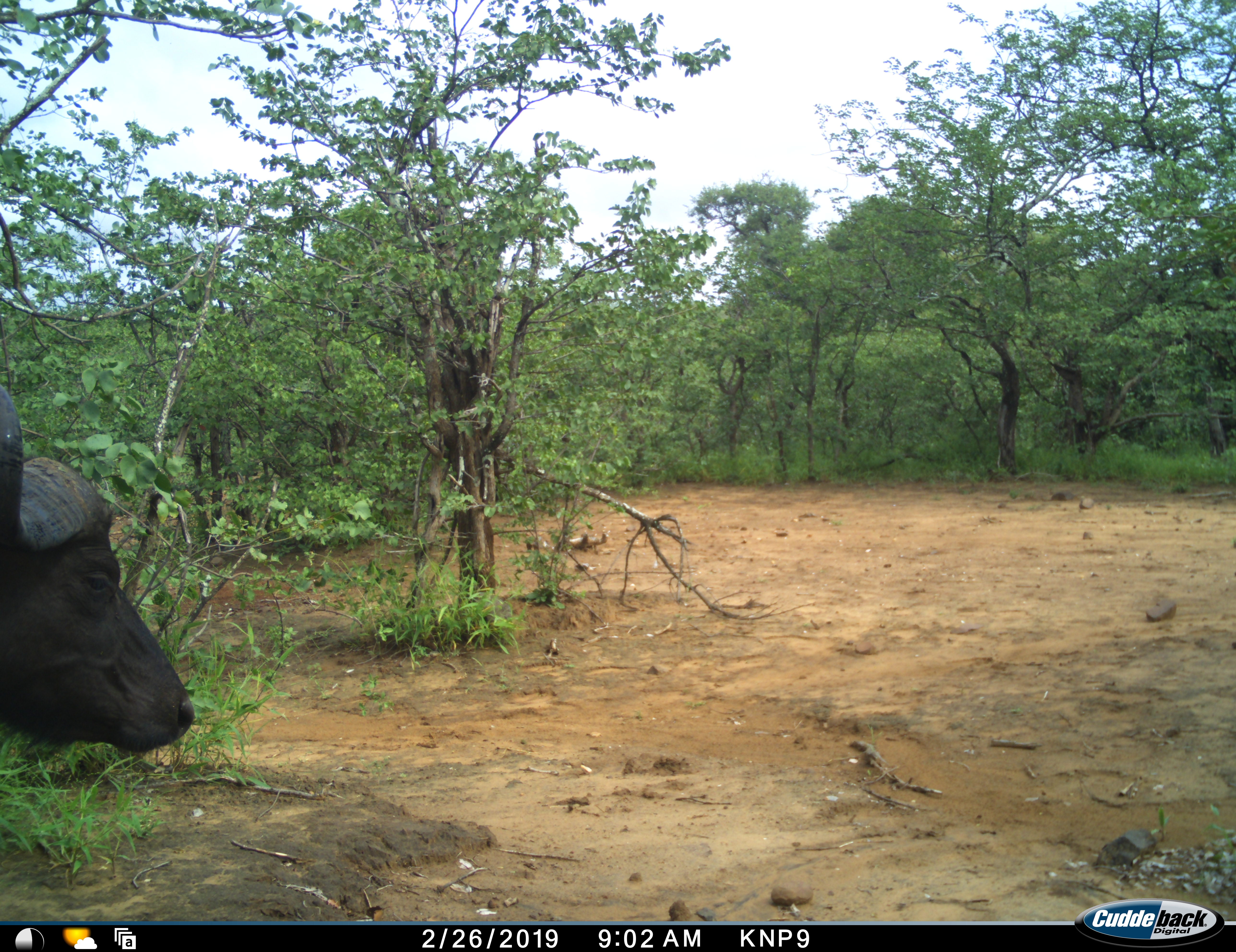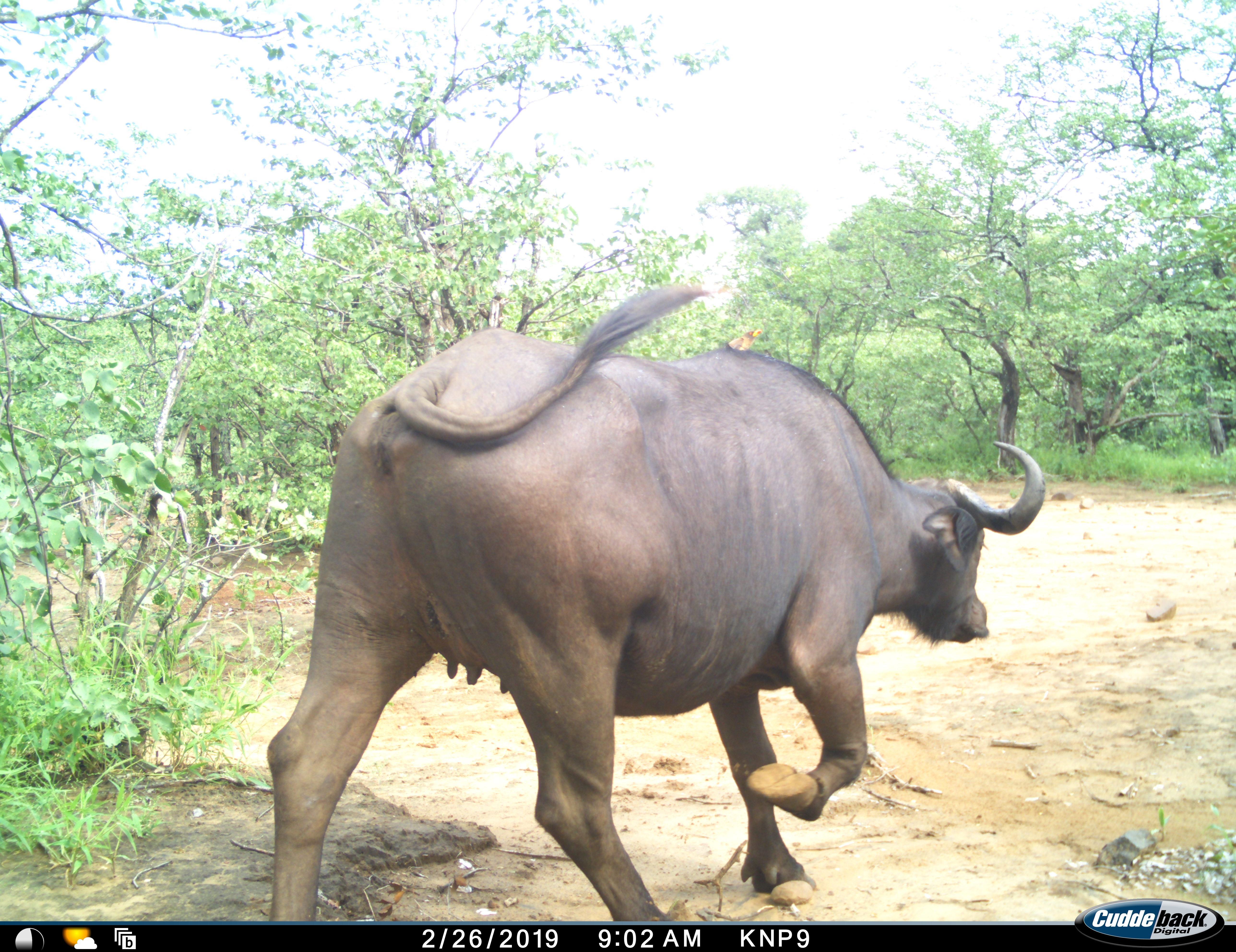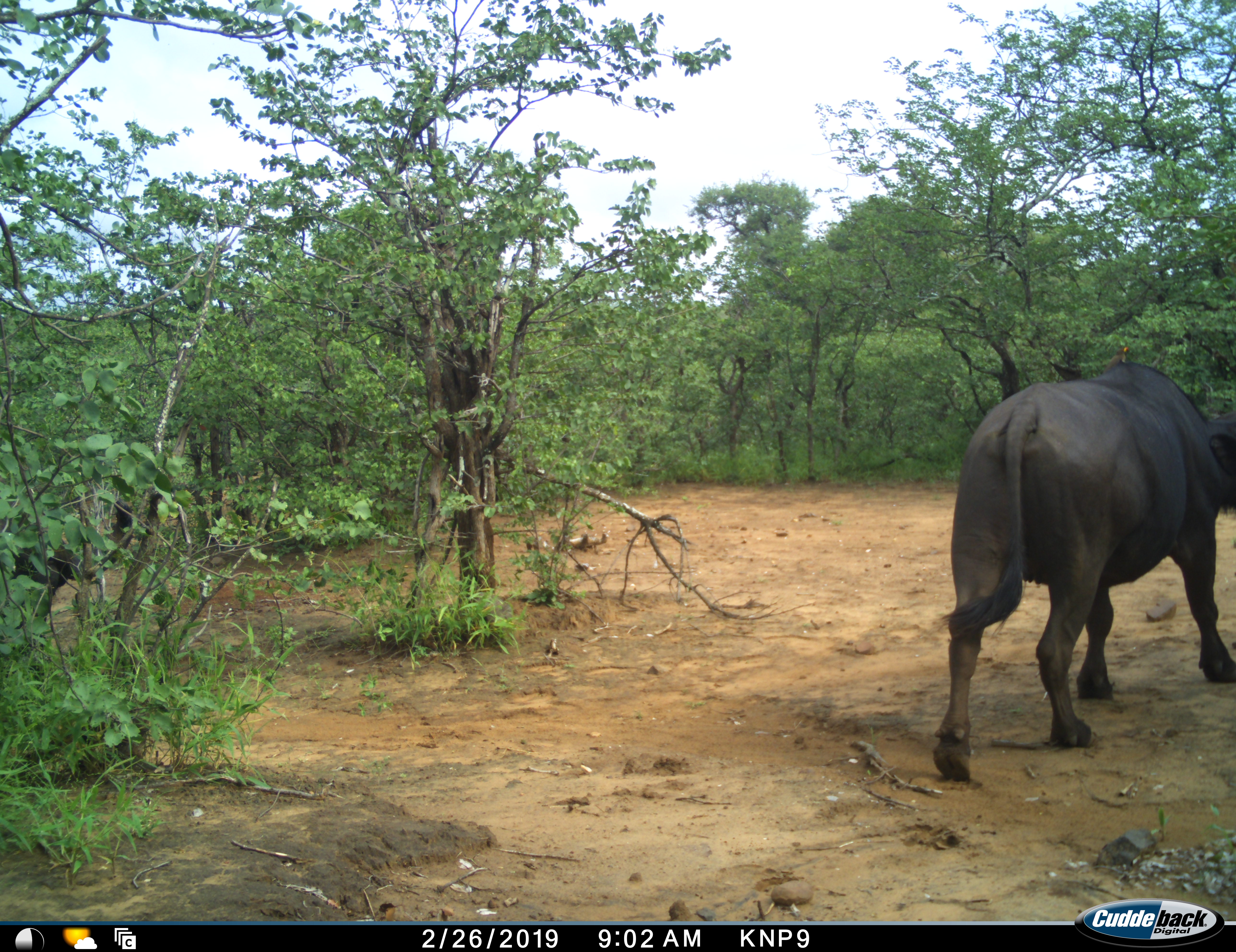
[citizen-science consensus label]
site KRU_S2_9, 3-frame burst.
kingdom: Animalia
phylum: Chordata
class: Mammalia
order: Artiodactyla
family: Bovidae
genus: Syncerus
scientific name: Syncerus caffer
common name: african buffalo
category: buffalo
Buffalo (african buffalo) (Syncerus caffer), count 1. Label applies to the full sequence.